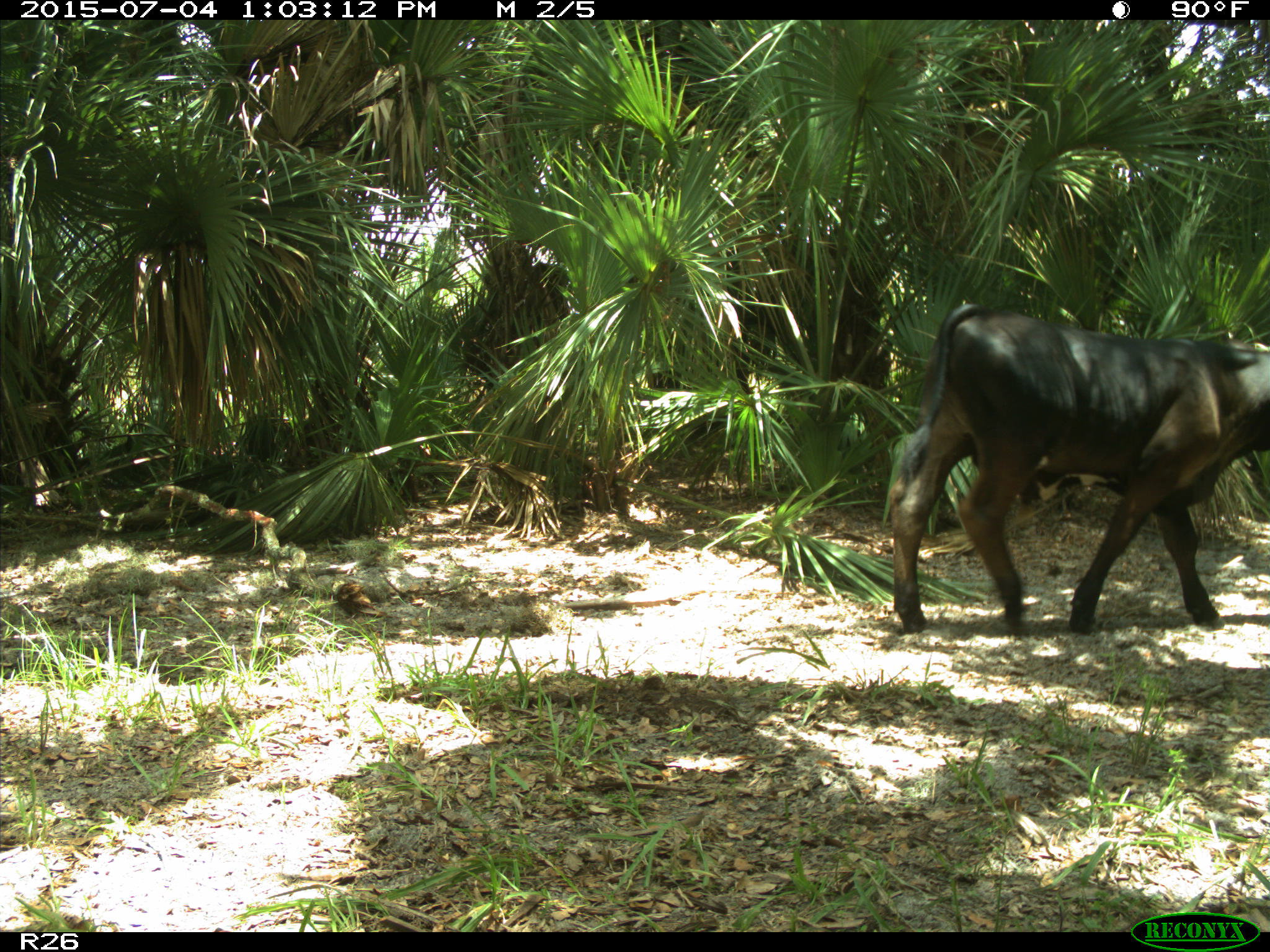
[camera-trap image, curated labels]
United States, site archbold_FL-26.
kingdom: Animalia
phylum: Chordata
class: Mammalia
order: Artiodactyla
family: Bovidae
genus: Bos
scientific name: Bos taurus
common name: domestic cow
Bos taurus (domestic cow).